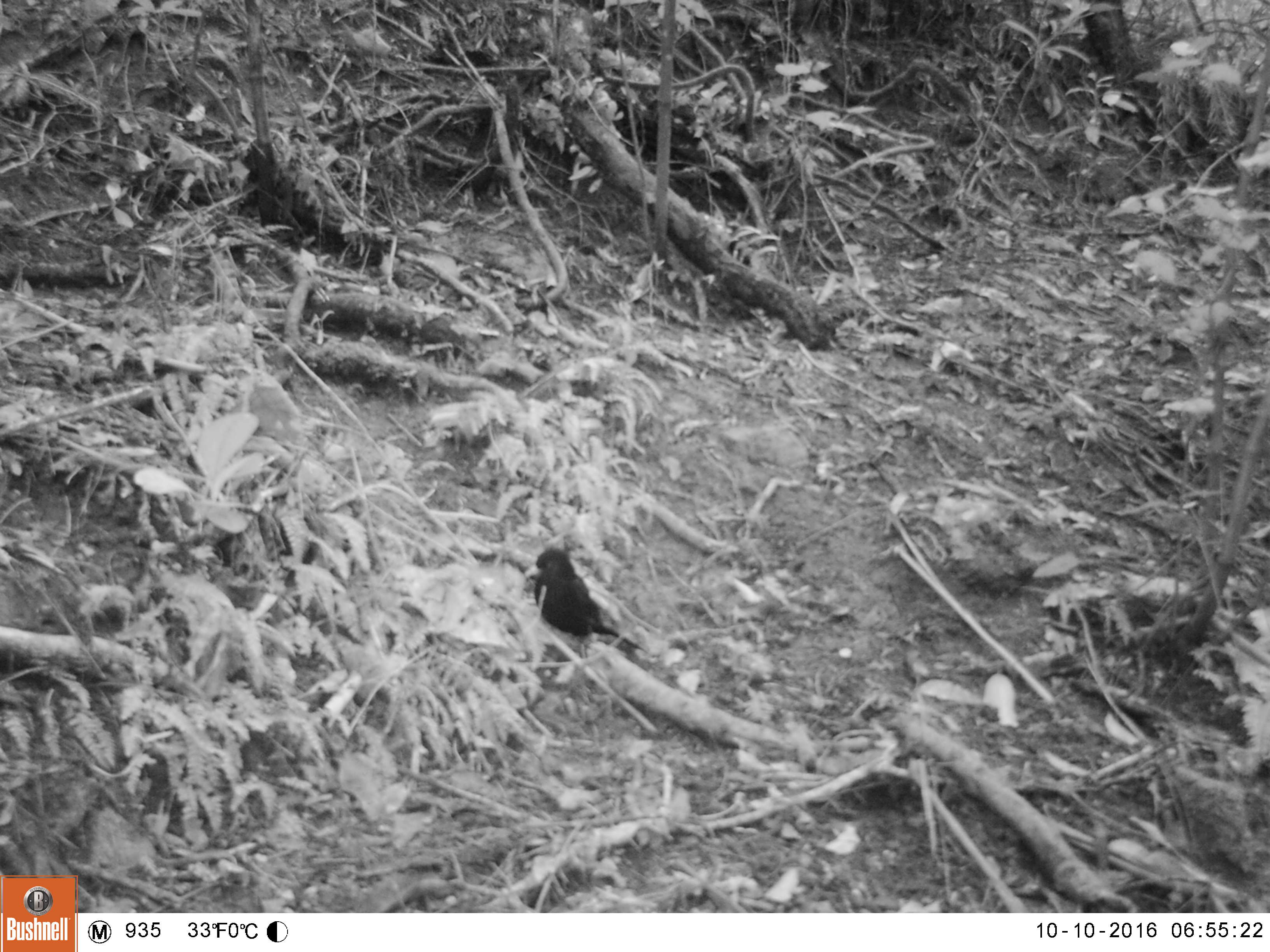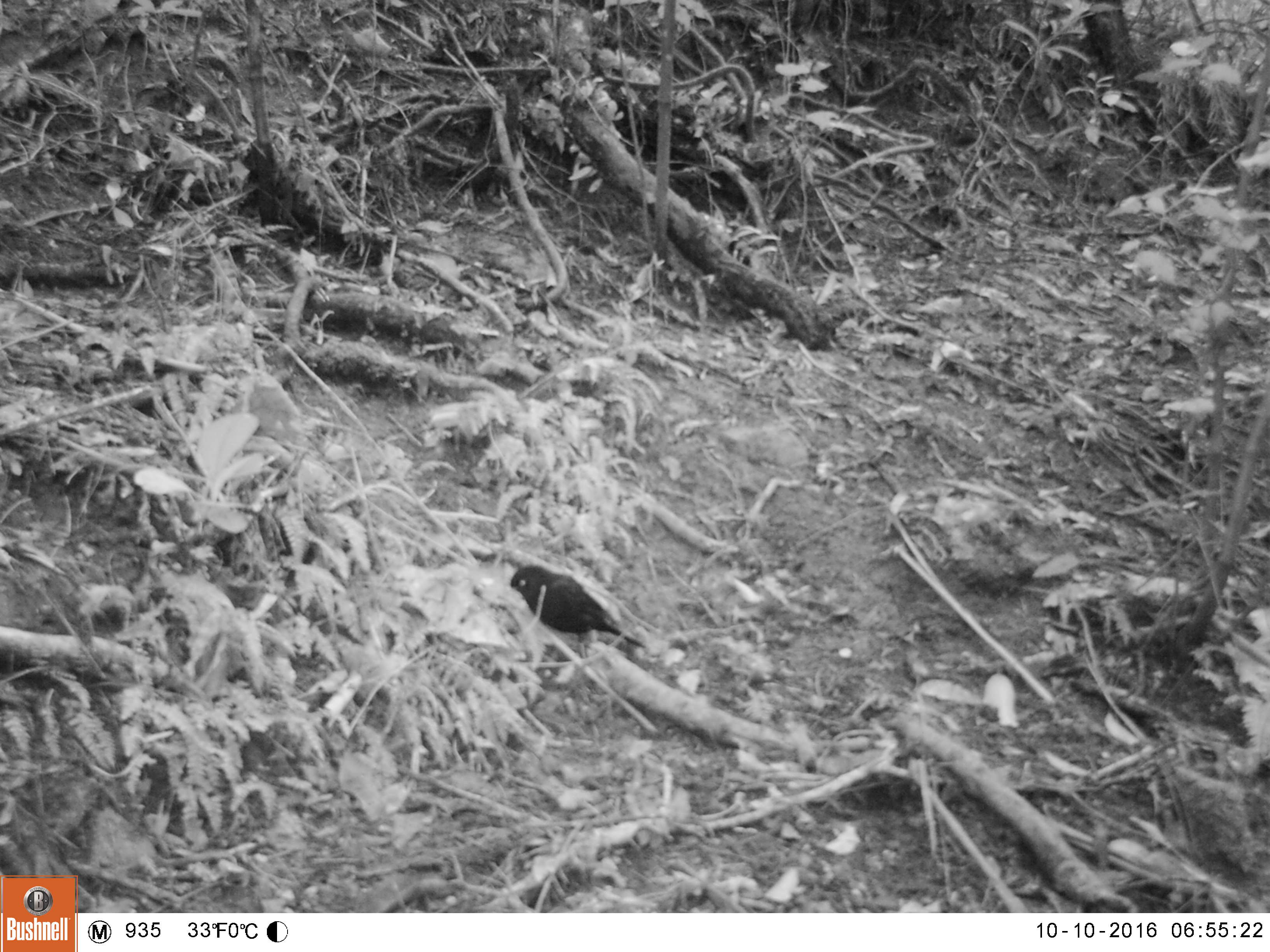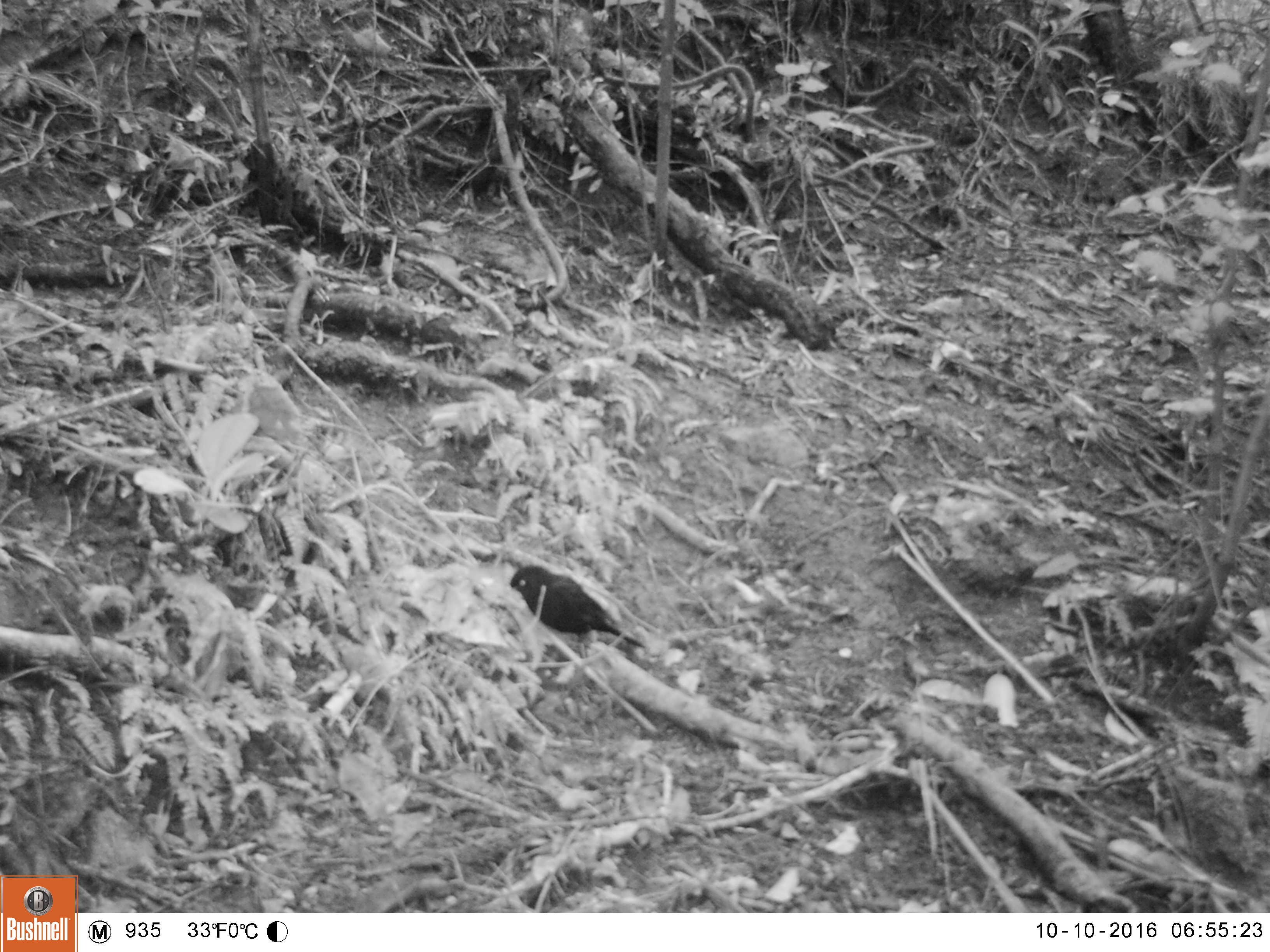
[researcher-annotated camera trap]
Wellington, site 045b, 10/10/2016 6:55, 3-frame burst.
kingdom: Animalia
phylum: Chordata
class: Aves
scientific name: Aves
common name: bird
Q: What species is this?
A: Bird (Aves).